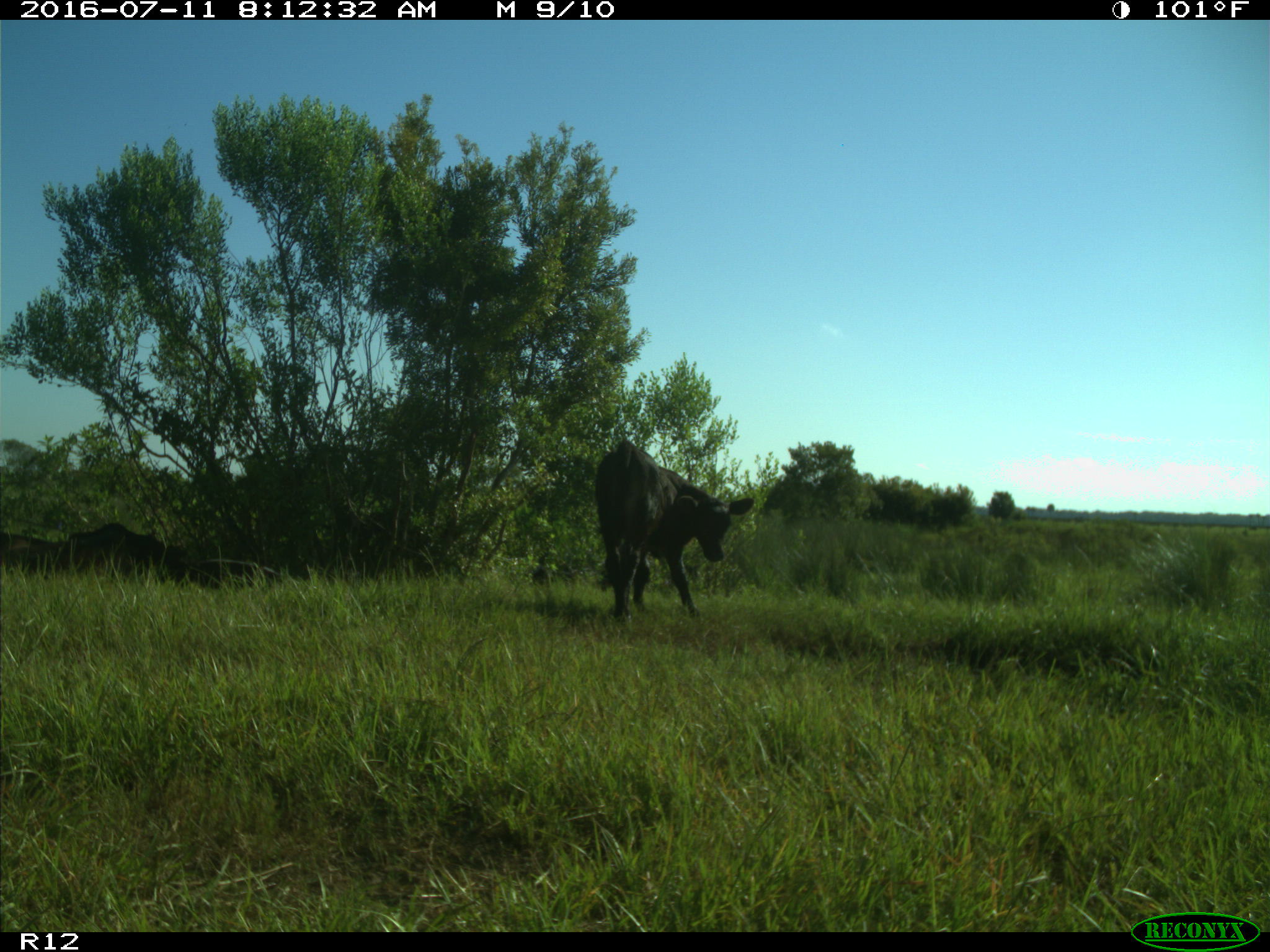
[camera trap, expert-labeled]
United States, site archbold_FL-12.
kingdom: Animalia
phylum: Chordata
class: Mammalia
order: Artiodactyla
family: Bovidae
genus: Bos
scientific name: Bos taurus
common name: domestic cow